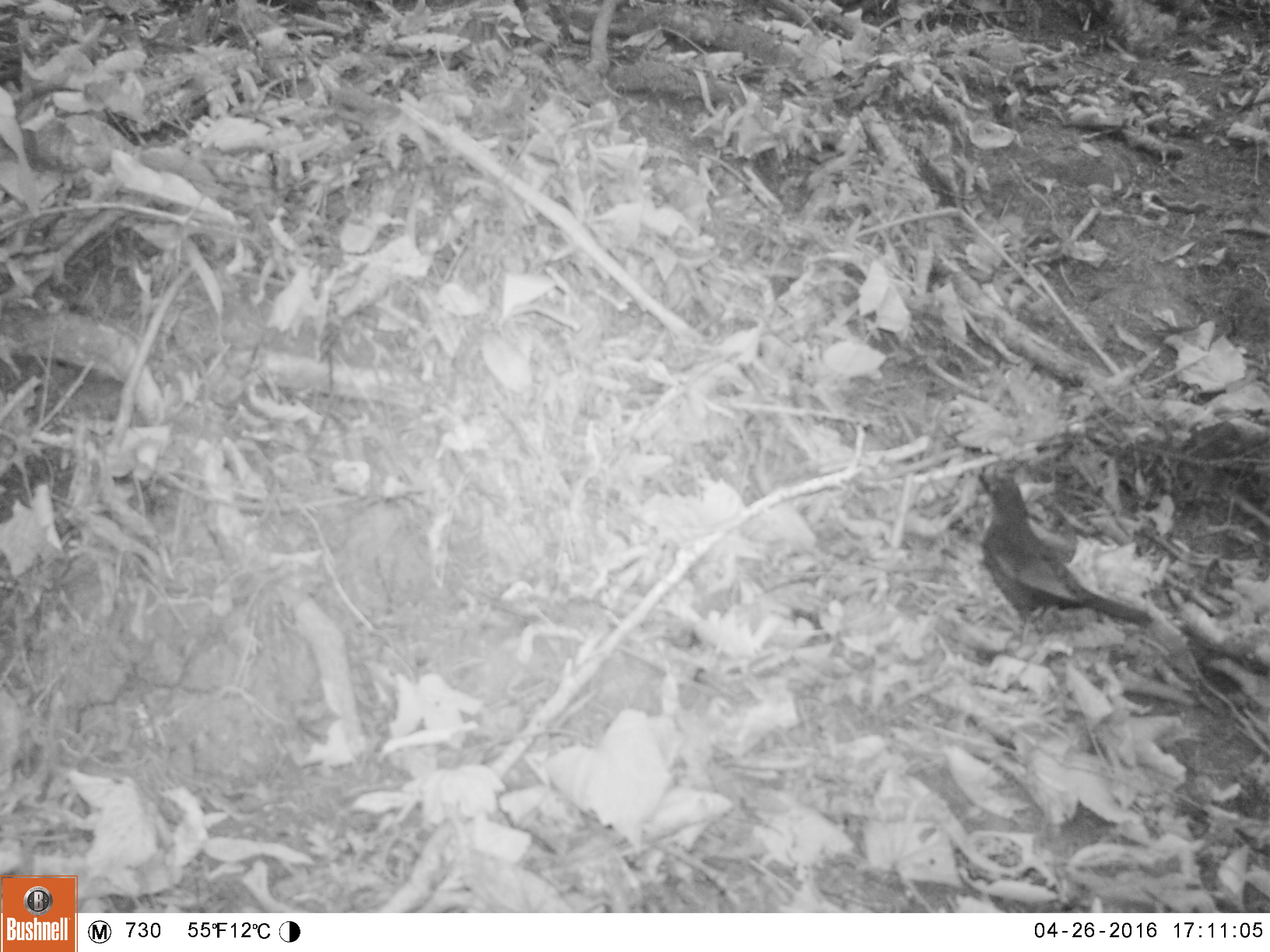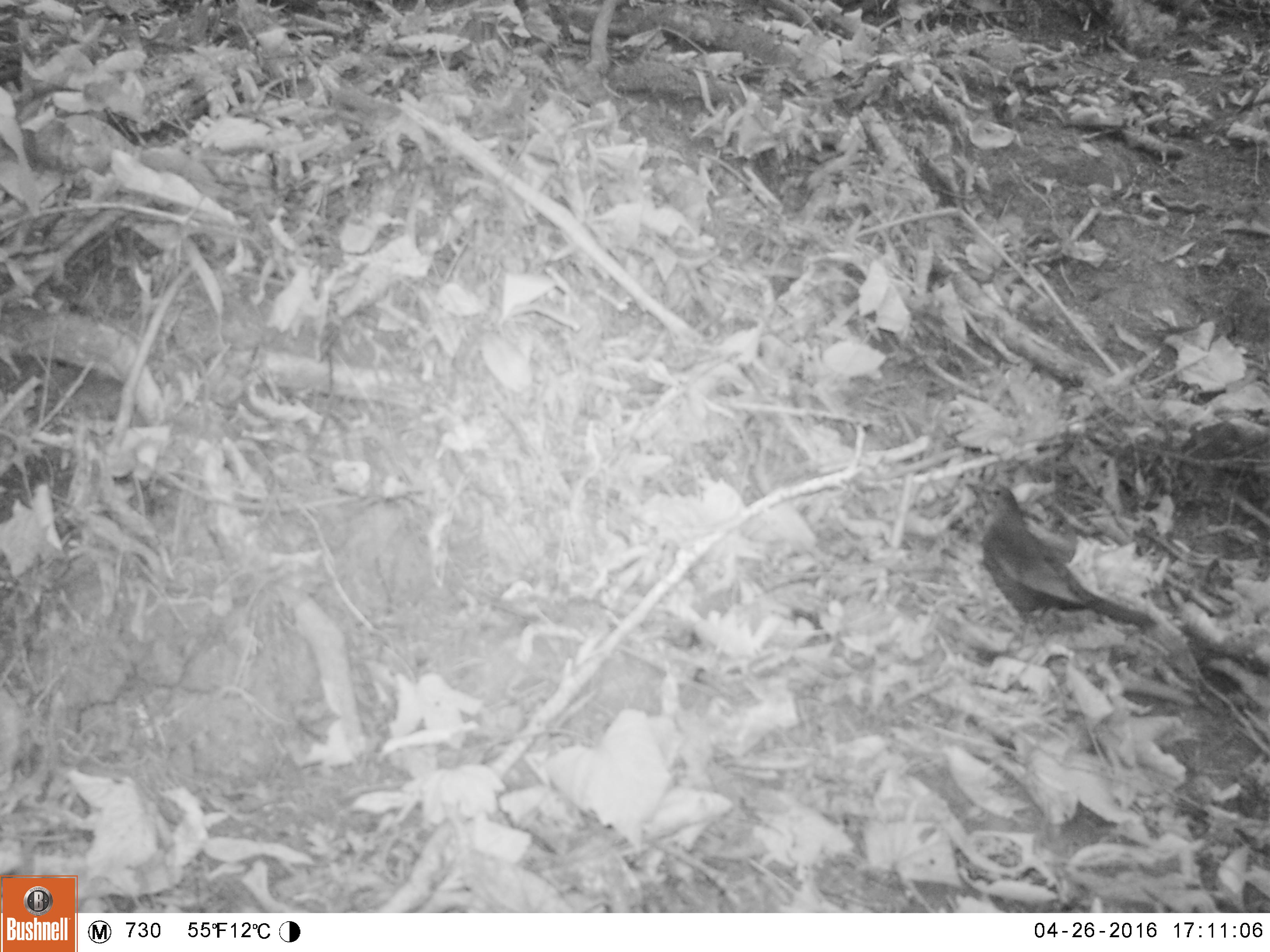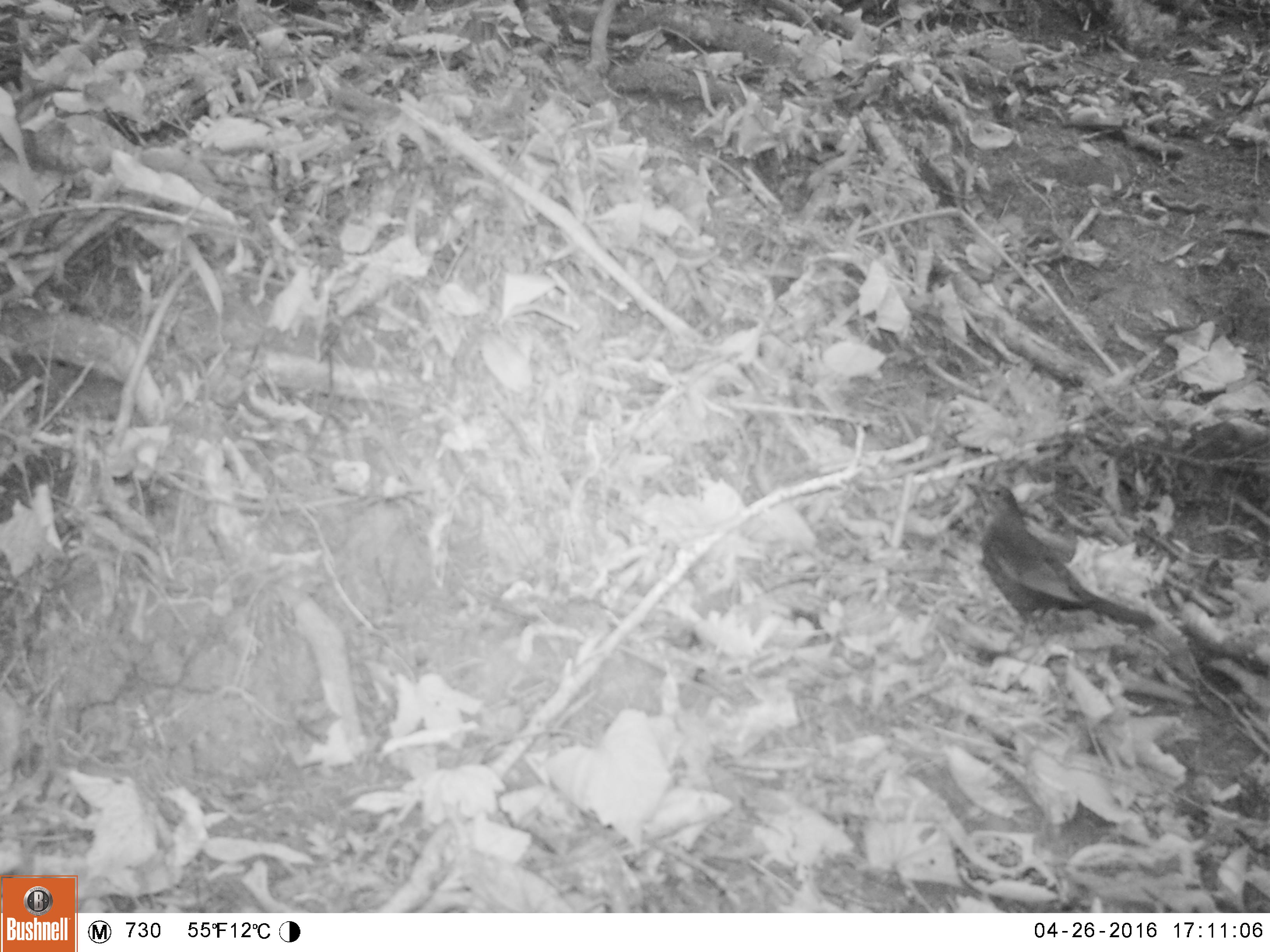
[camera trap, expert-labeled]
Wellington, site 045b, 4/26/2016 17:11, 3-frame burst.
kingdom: Animalia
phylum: Chordata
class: Aves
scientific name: Aves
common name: bird